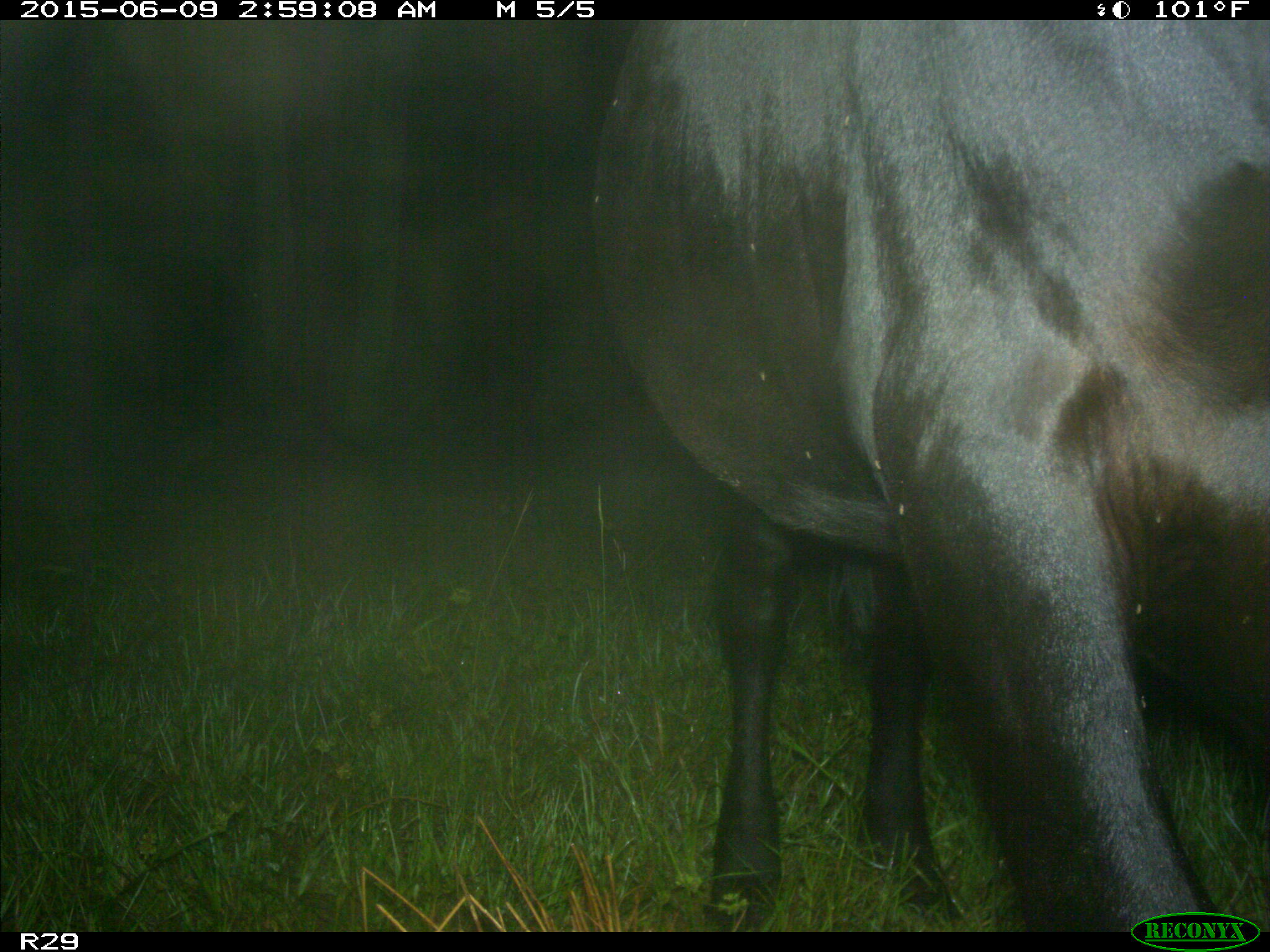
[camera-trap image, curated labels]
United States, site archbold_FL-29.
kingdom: Animalia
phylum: Chordata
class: Mammalia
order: Artiodactyla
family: Bovidae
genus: Bos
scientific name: Bos taurus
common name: domestic cow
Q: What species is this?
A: Bos taurus (domestic cow).